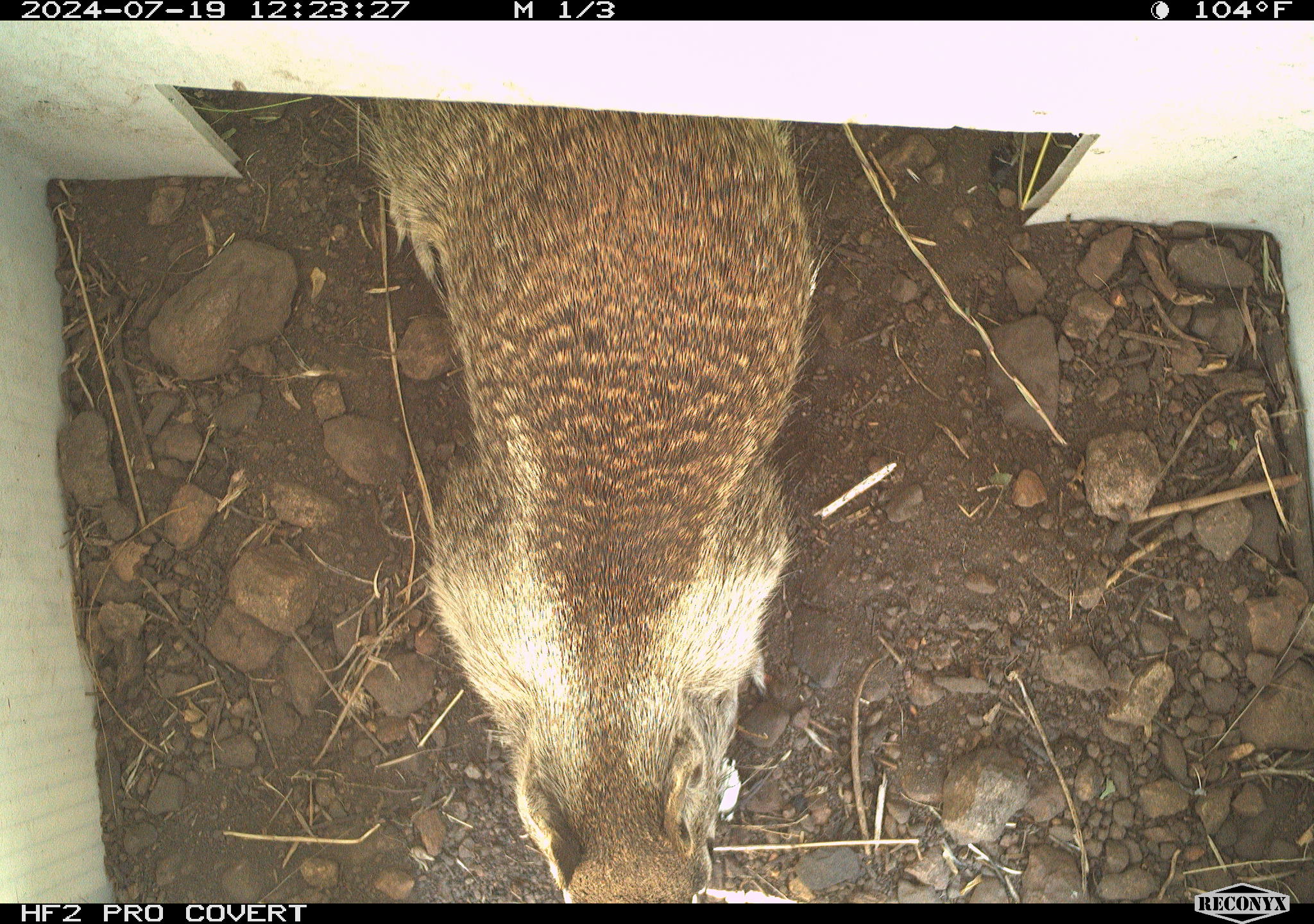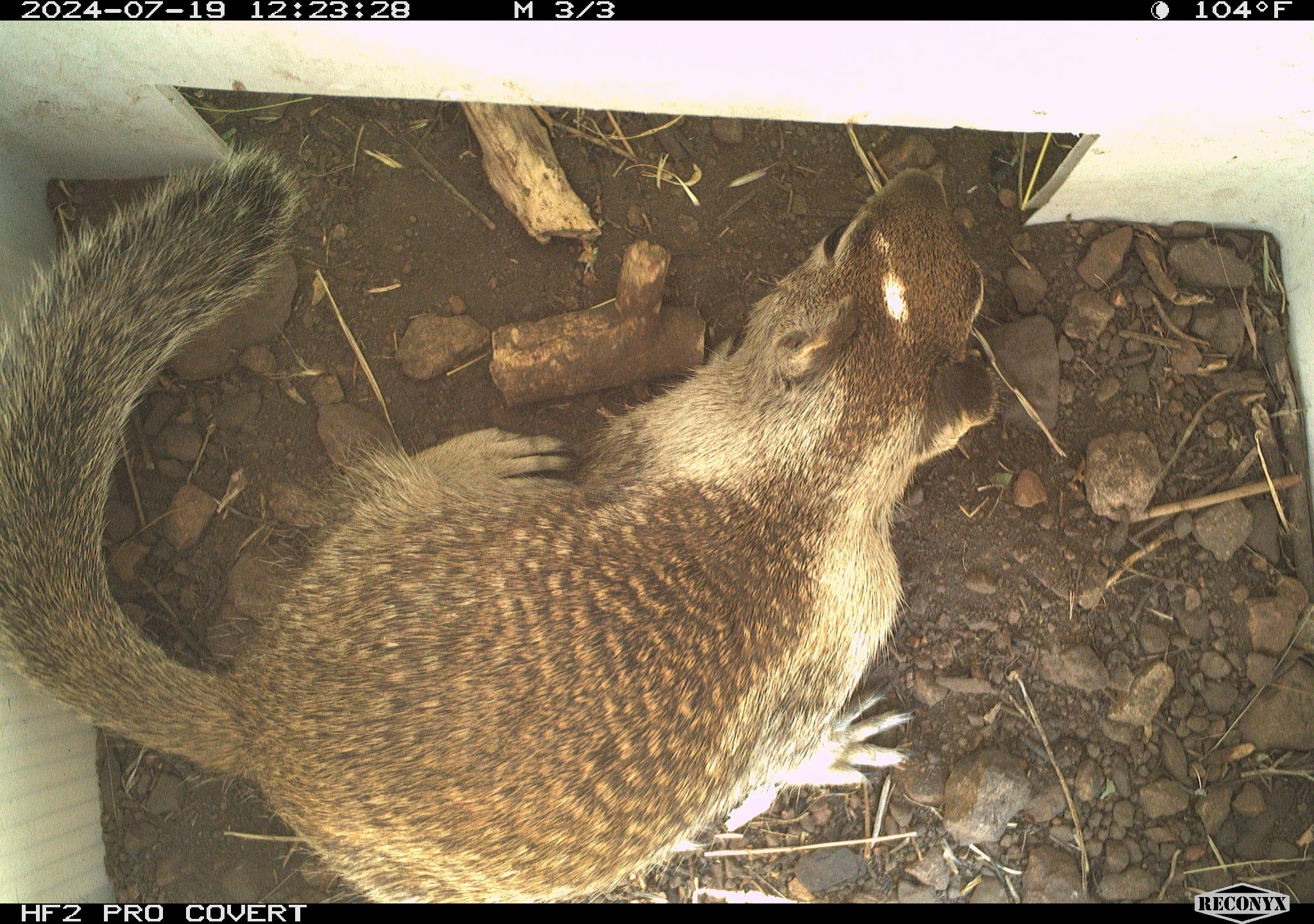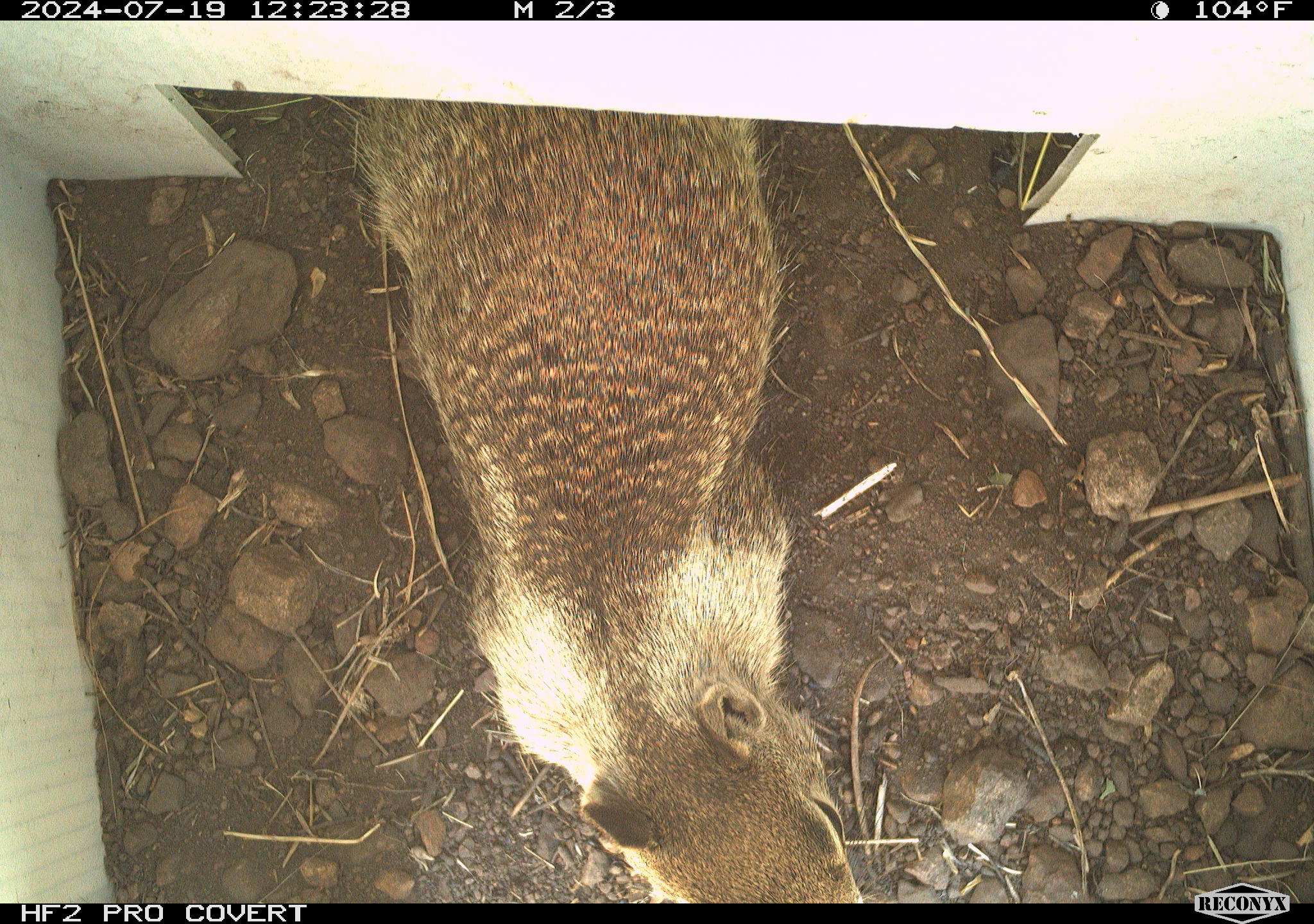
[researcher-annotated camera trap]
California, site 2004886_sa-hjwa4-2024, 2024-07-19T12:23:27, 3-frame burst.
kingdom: Animalia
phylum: Chordata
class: Mammalia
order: Rodentia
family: Sciuridae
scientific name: Sciuridae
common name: squirrels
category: sciuridae family